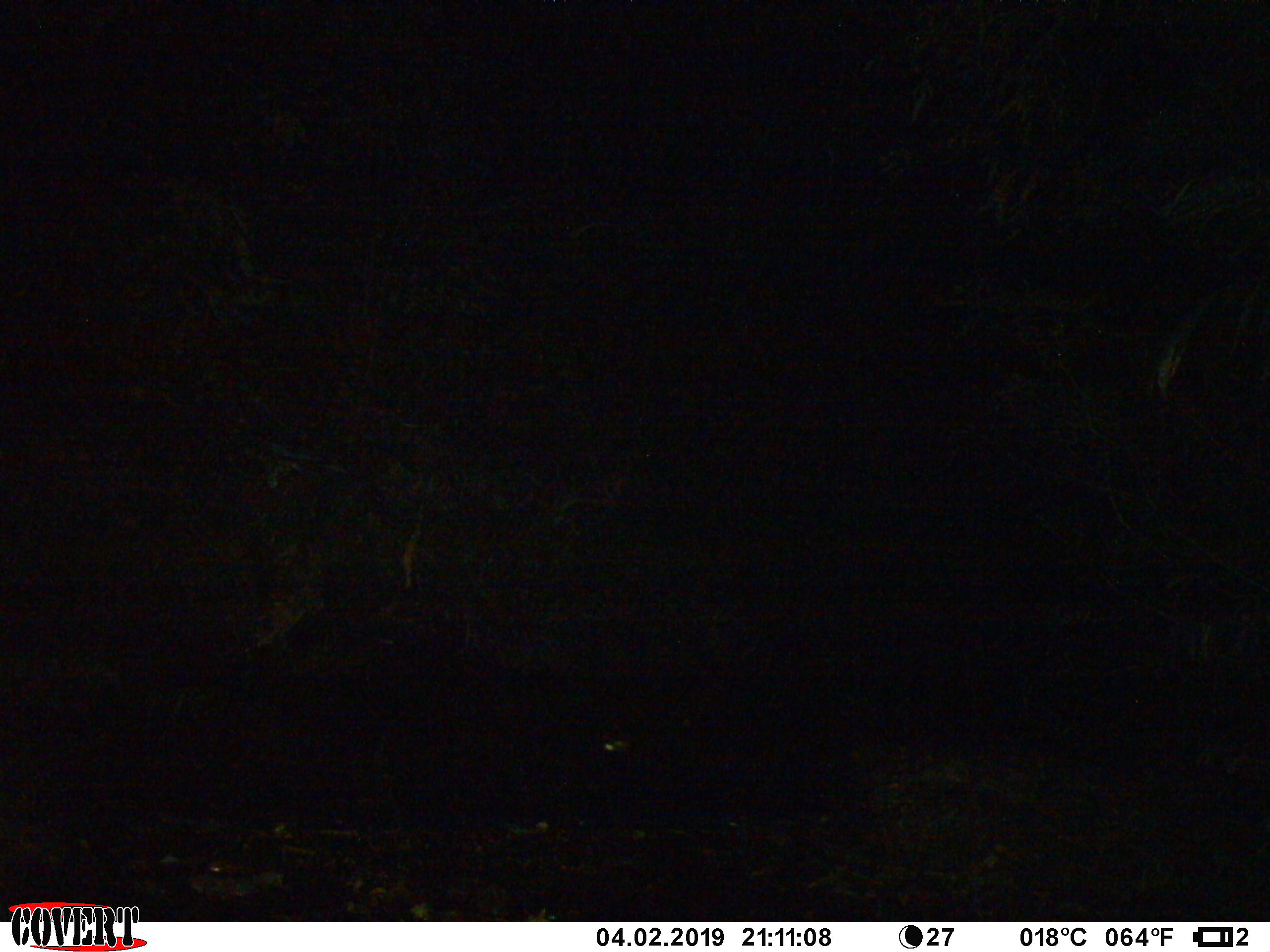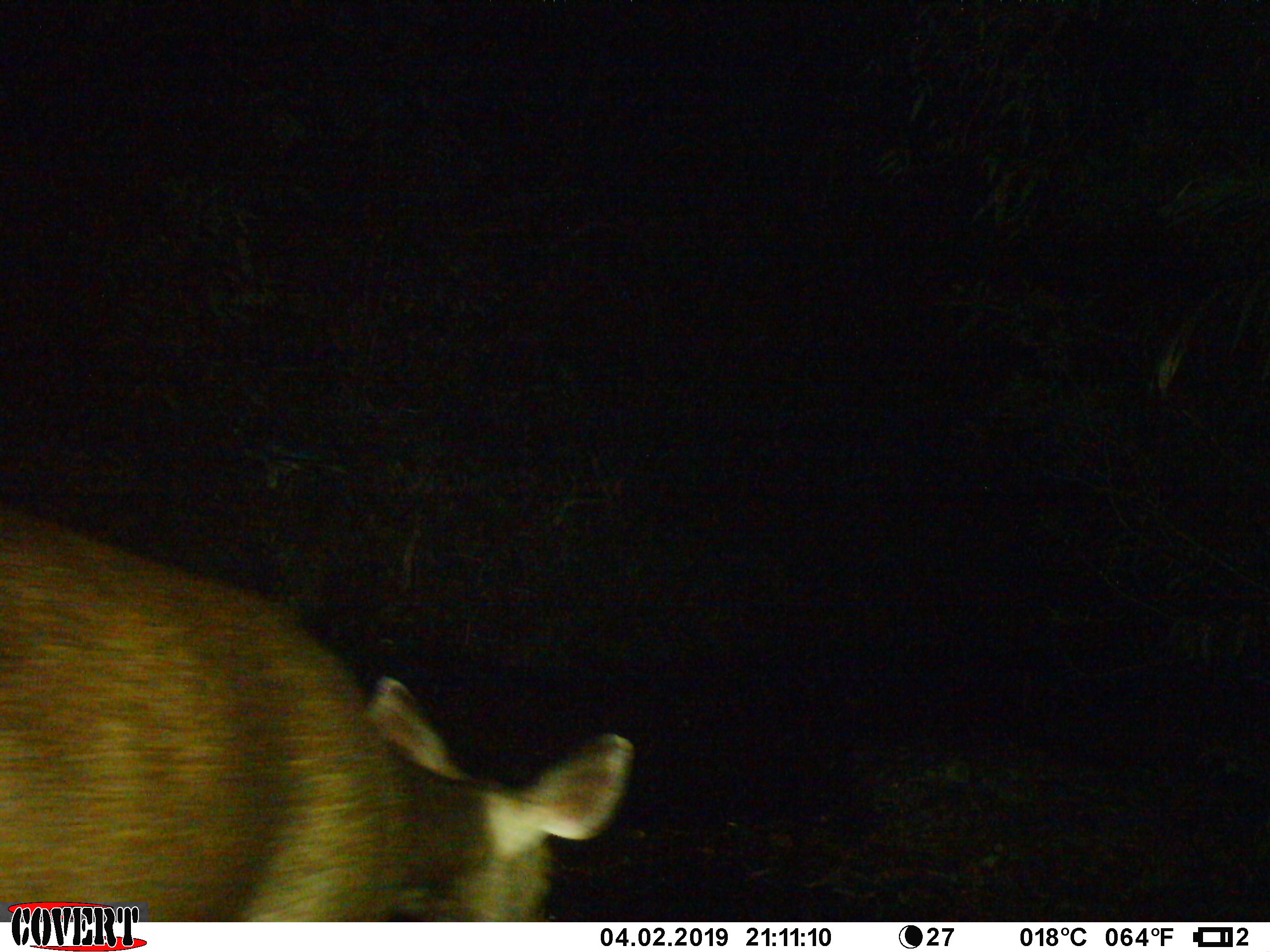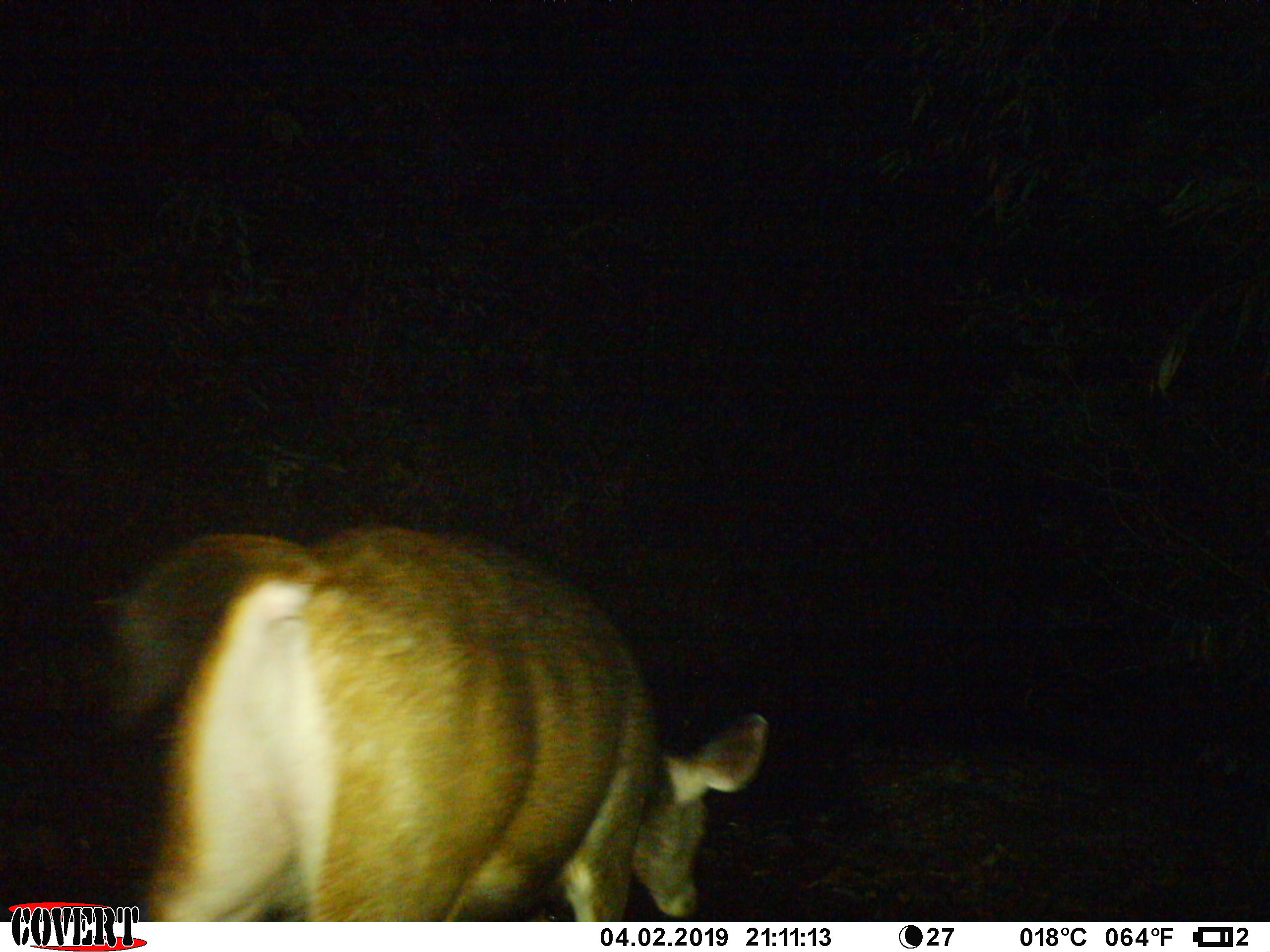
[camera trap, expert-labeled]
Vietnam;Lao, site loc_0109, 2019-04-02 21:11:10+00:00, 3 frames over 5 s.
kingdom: Animalia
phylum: Chordata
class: Mammalia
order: Artiodactyla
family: Cervidae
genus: Rusa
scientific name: Rusa unicolor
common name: sambar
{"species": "sambar (Rusa unicolor)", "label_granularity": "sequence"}